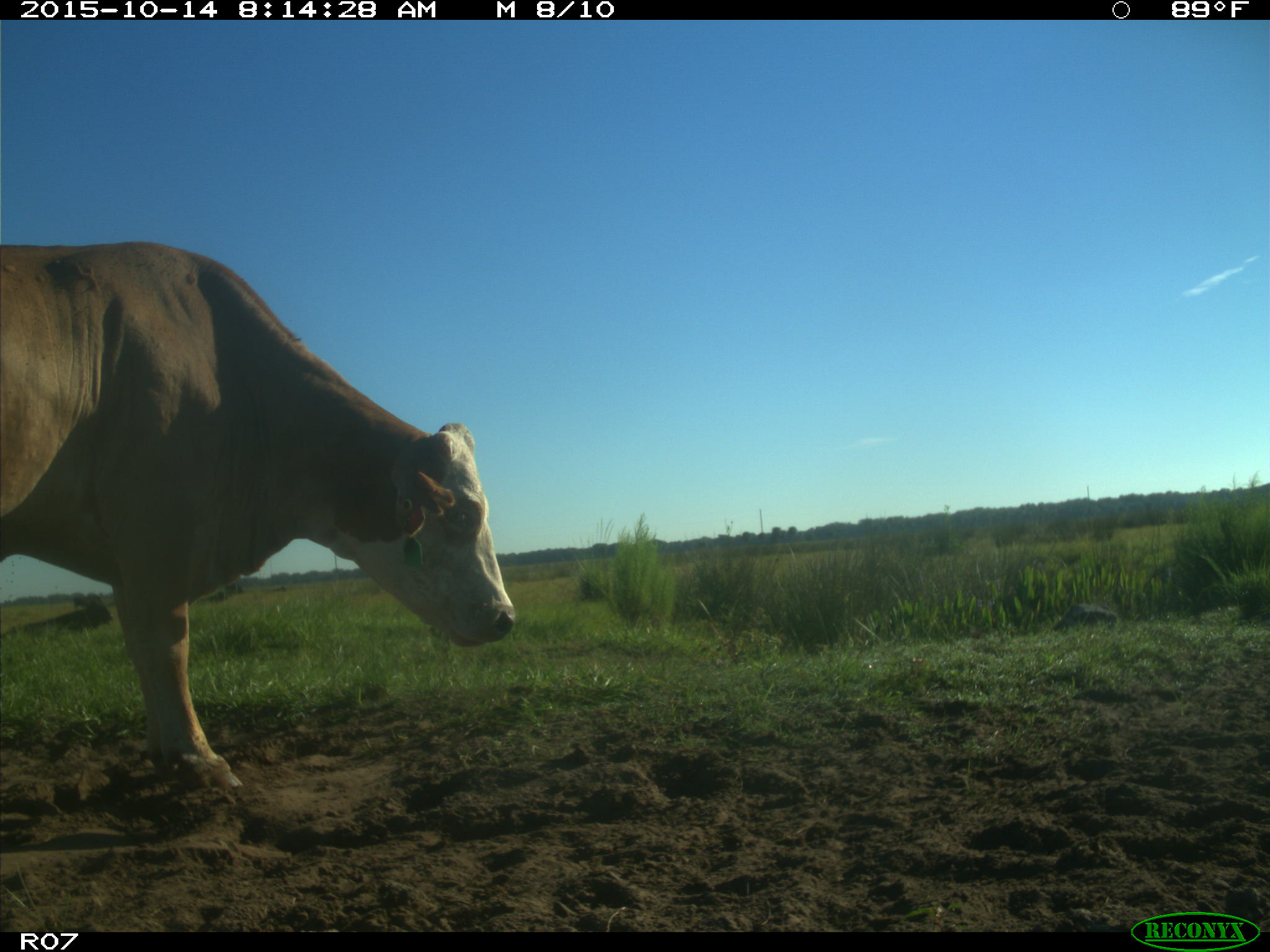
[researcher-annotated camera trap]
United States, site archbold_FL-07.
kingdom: Animalia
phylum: Chordata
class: Mammalia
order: Artiodactyla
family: Bovidae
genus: Bos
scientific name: Bos taurus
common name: domestic cow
Bos taurus (domestic cow).